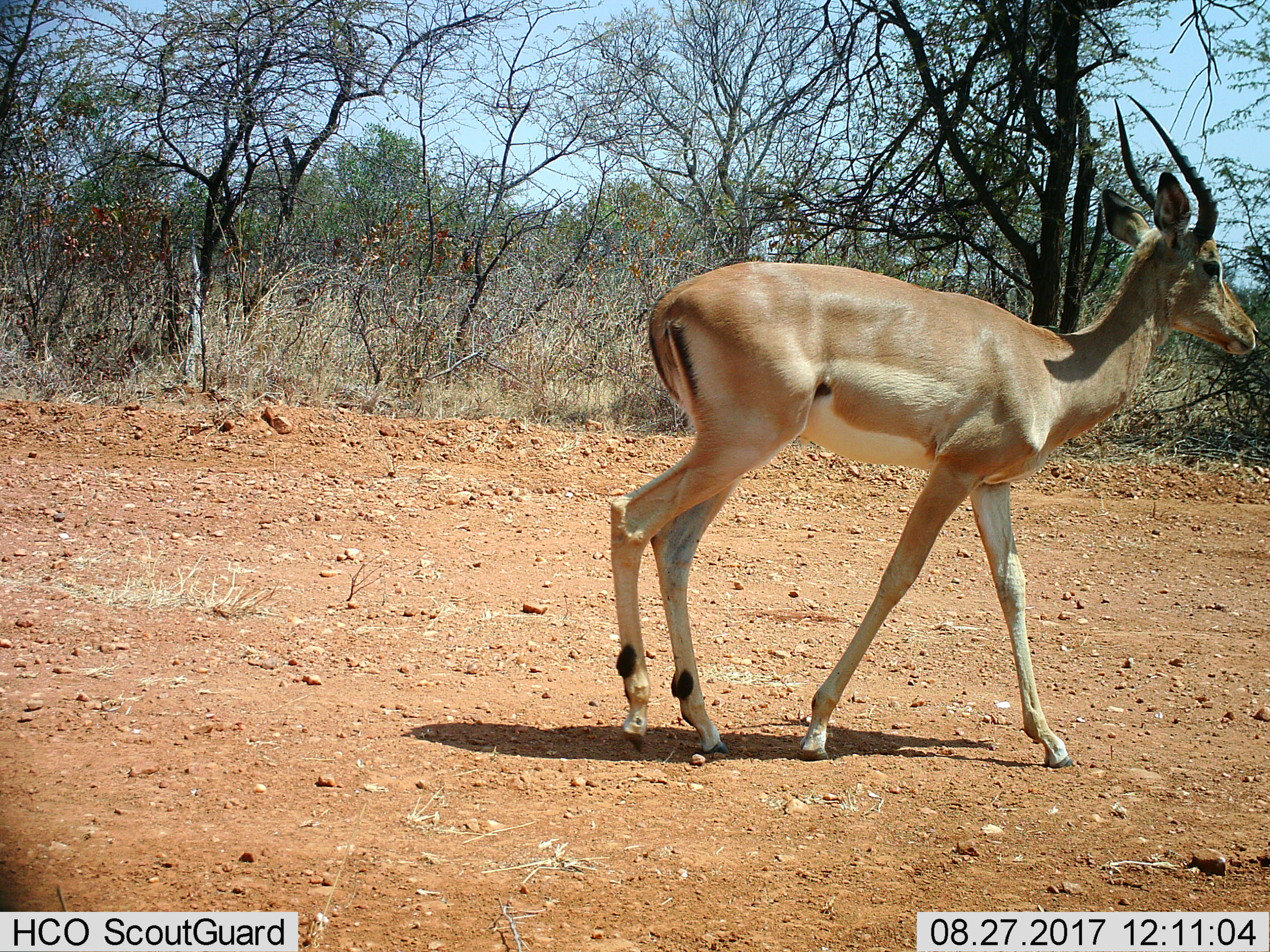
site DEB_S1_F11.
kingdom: Animalia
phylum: Chordata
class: Mammalia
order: Artiodactyla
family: Bovidae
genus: Aepyceros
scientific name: Aepyceros melampus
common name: impala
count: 1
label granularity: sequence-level